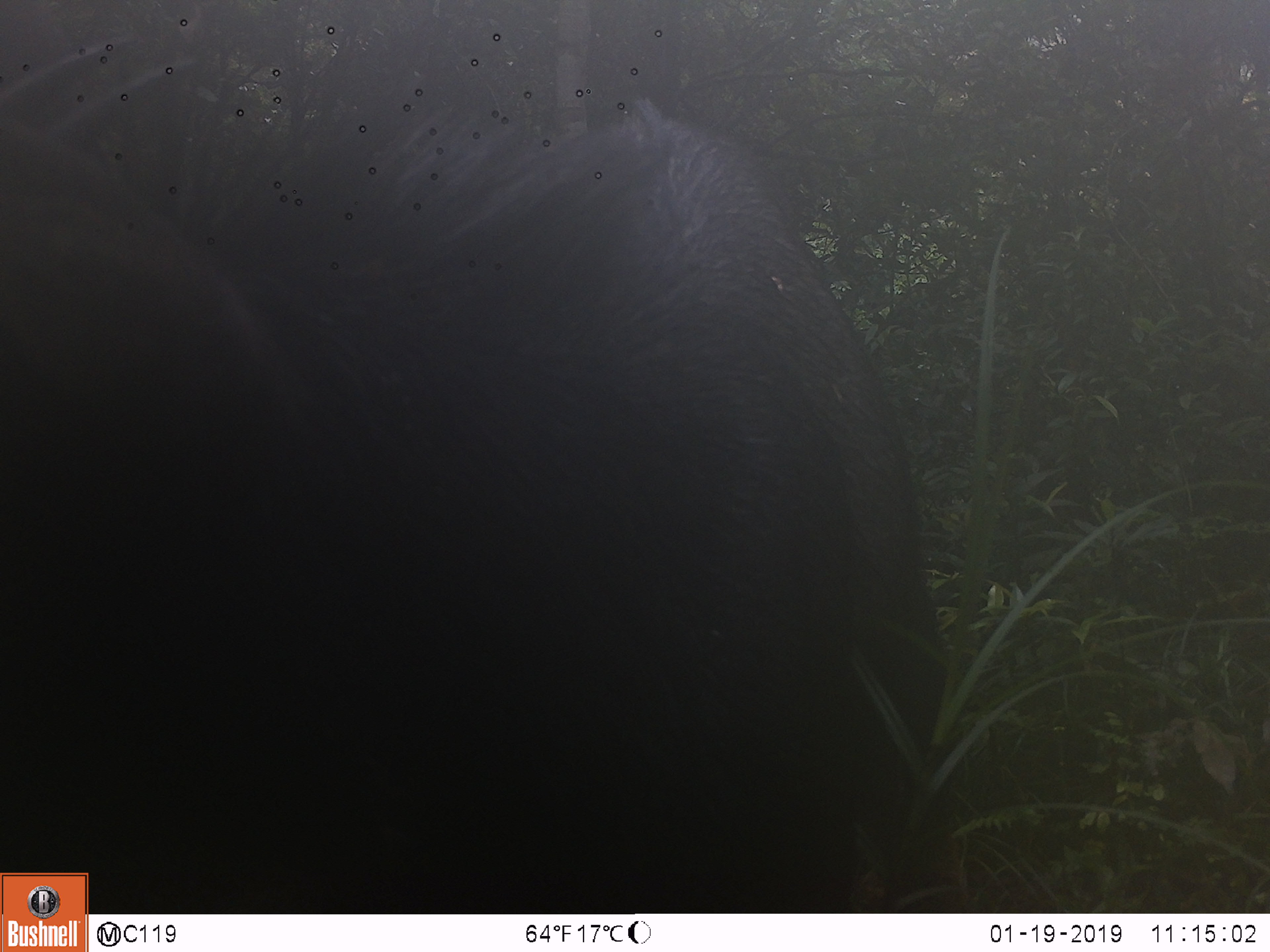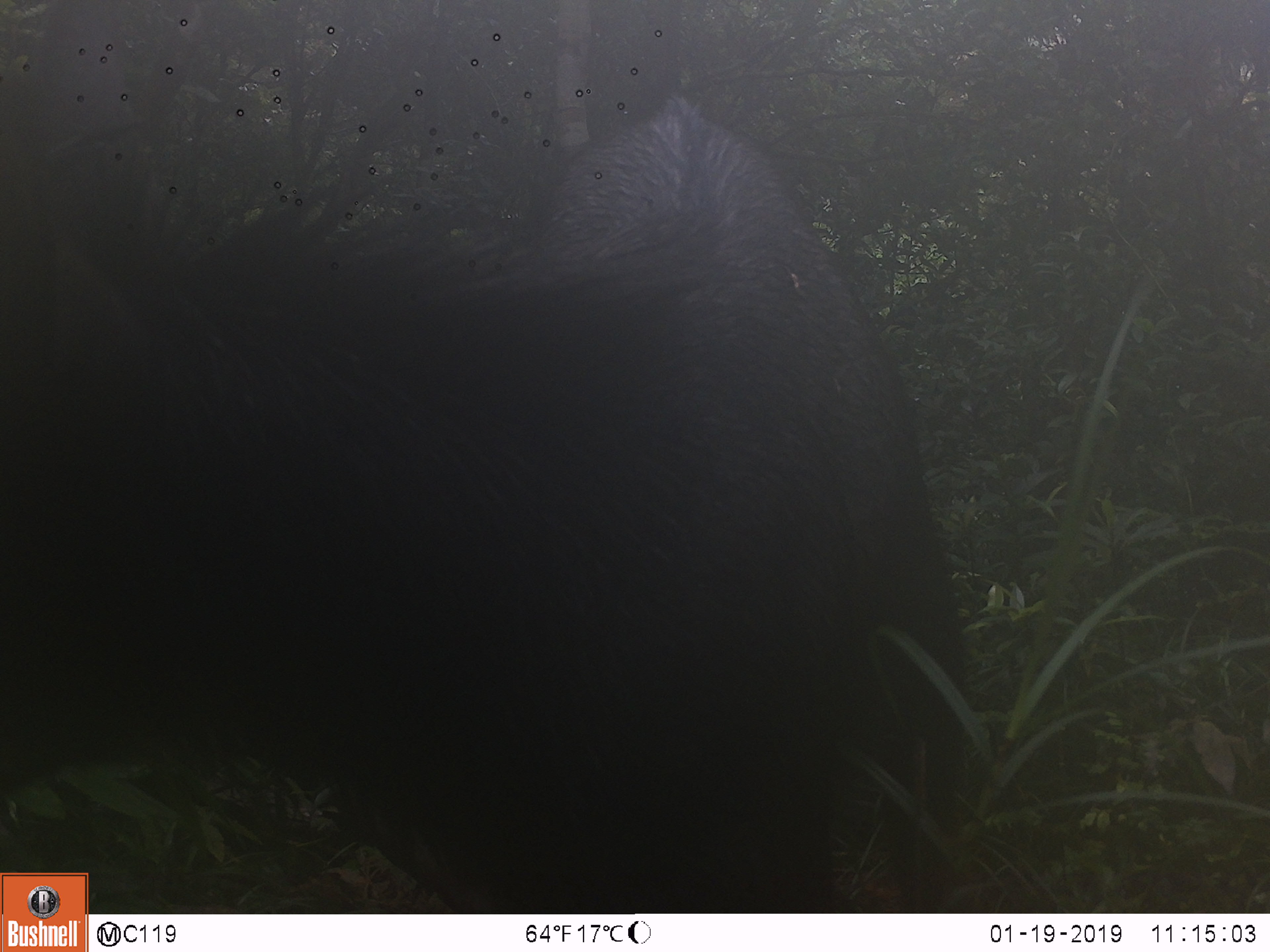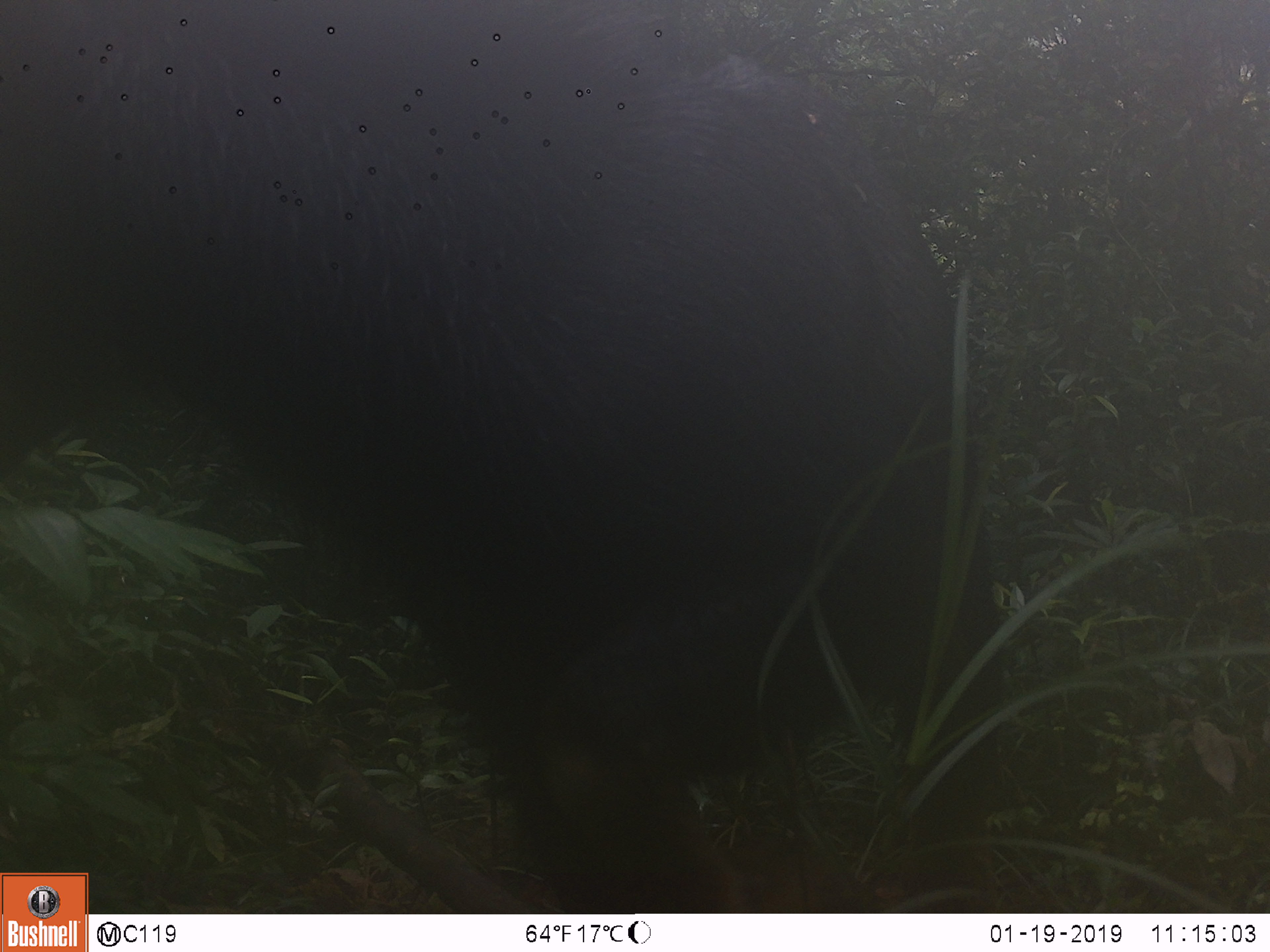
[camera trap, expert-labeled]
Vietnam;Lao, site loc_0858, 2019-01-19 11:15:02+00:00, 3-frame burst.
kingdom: Animalia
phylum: Chordata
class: Mammalia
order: Artiodactyla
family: Bovidae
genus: Capricornis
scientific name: Capricornis sumatraensis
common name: chinese serow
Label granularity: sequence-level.